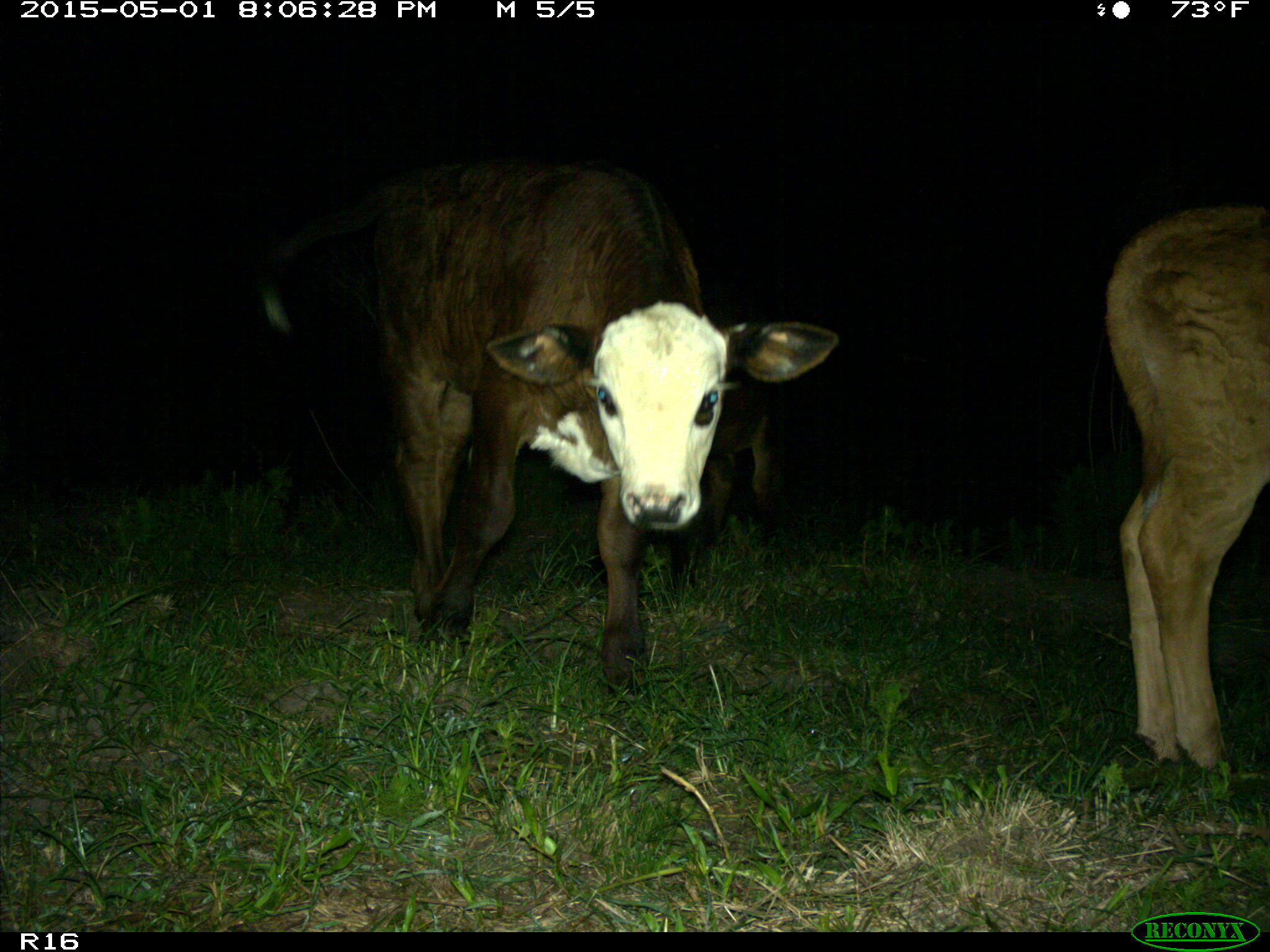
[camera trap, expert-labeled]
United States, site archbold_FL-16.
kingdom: Animalia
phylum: Chordata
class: Mammalia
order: Artiodactyla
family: Bovidae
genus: Bos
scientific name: Bos taurus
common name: domestic cow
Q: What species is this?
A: Bos taurus (domestic cow).